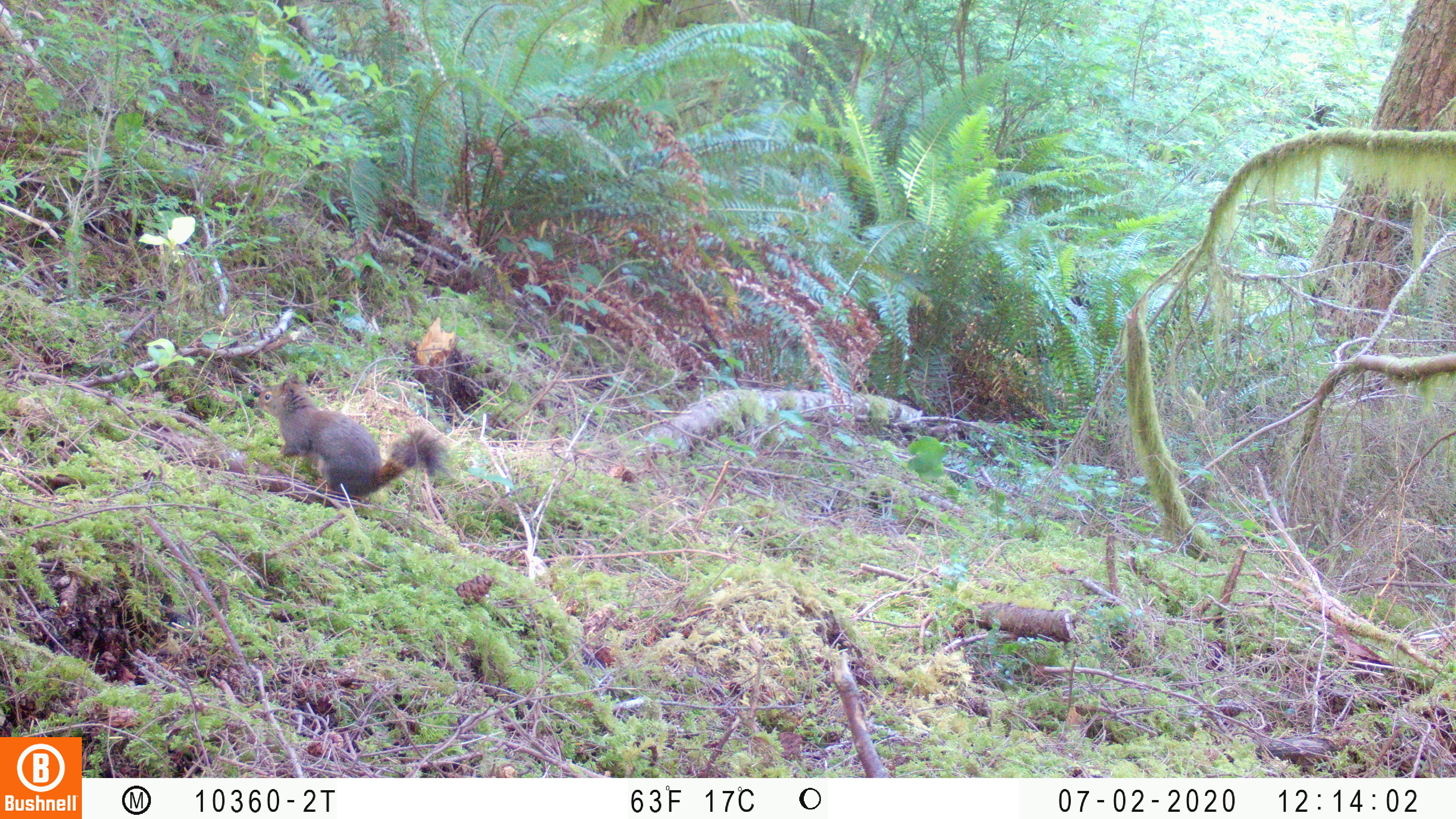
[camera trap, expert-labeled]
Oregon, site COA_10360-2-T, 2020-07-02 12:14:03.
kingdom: Animalia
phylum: Chordata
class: Mammalia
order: Rodentia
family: Sciuridae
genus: Tamiasciurus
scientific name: Tamiasciurus douglasii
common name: douglas squirrel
Douglas squirrel (Tamiasciurus douglasii).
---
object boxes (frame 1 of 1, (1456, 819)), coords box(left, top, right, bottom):
douglas squirrel: box(253, 375, 446, 504)